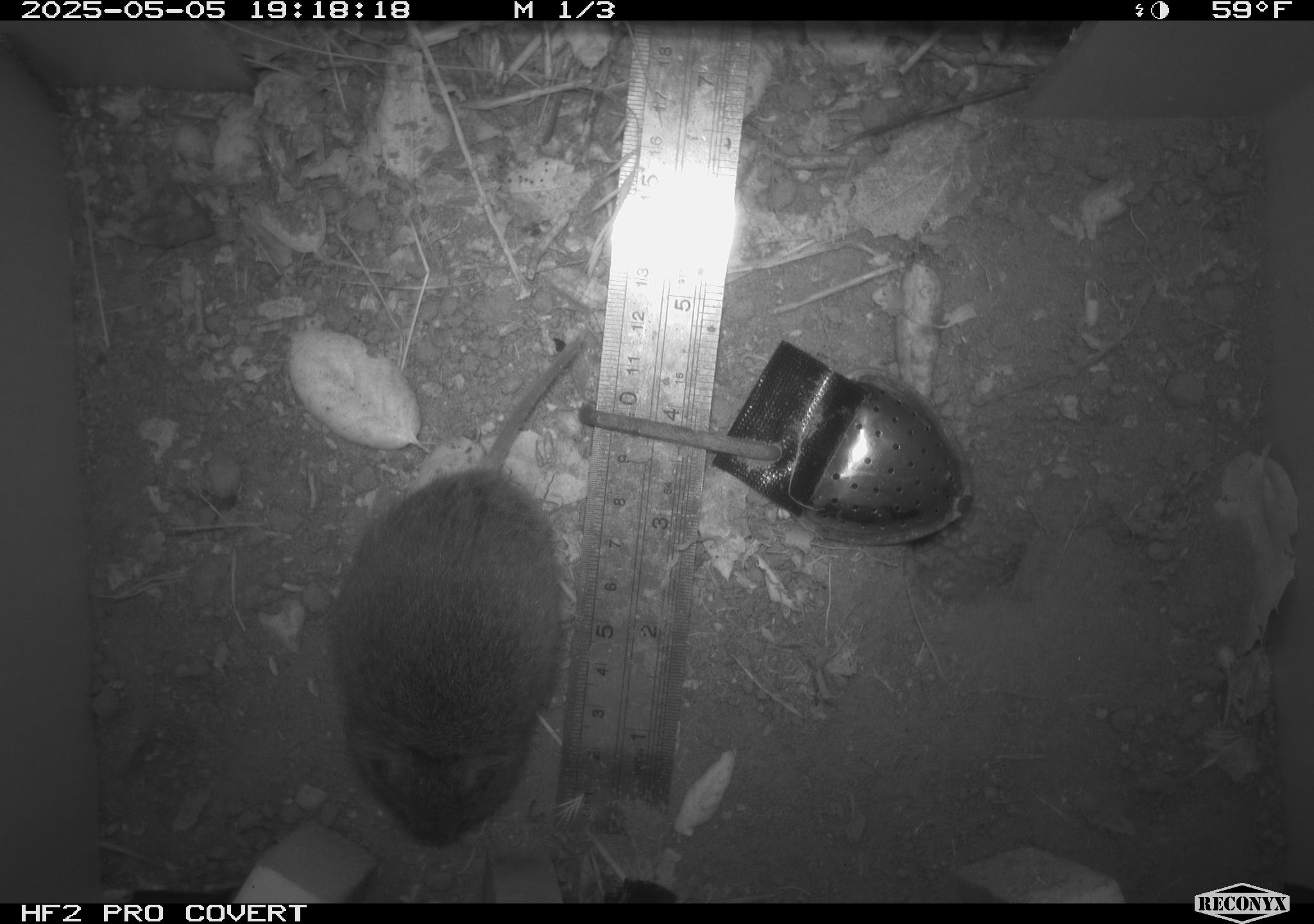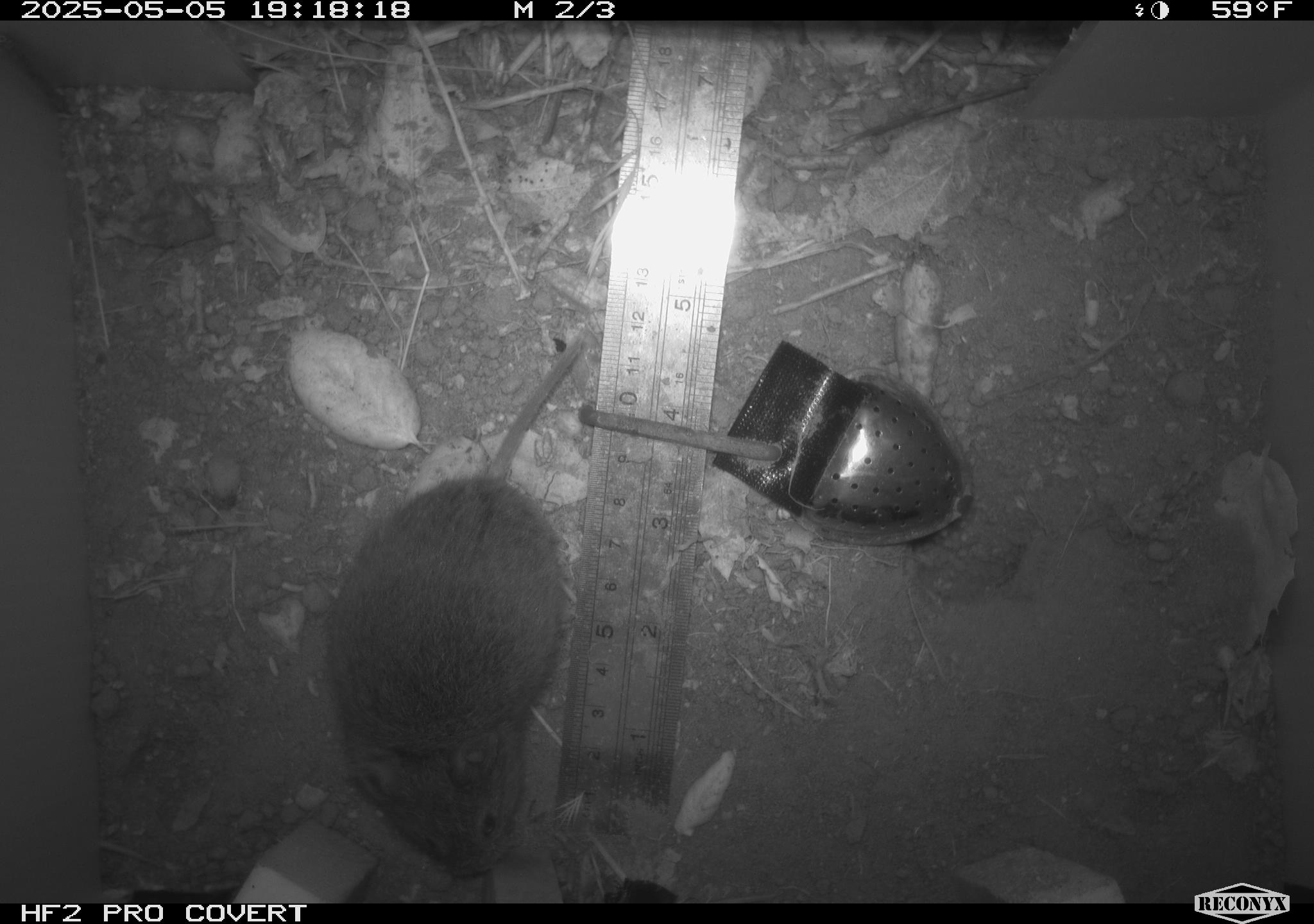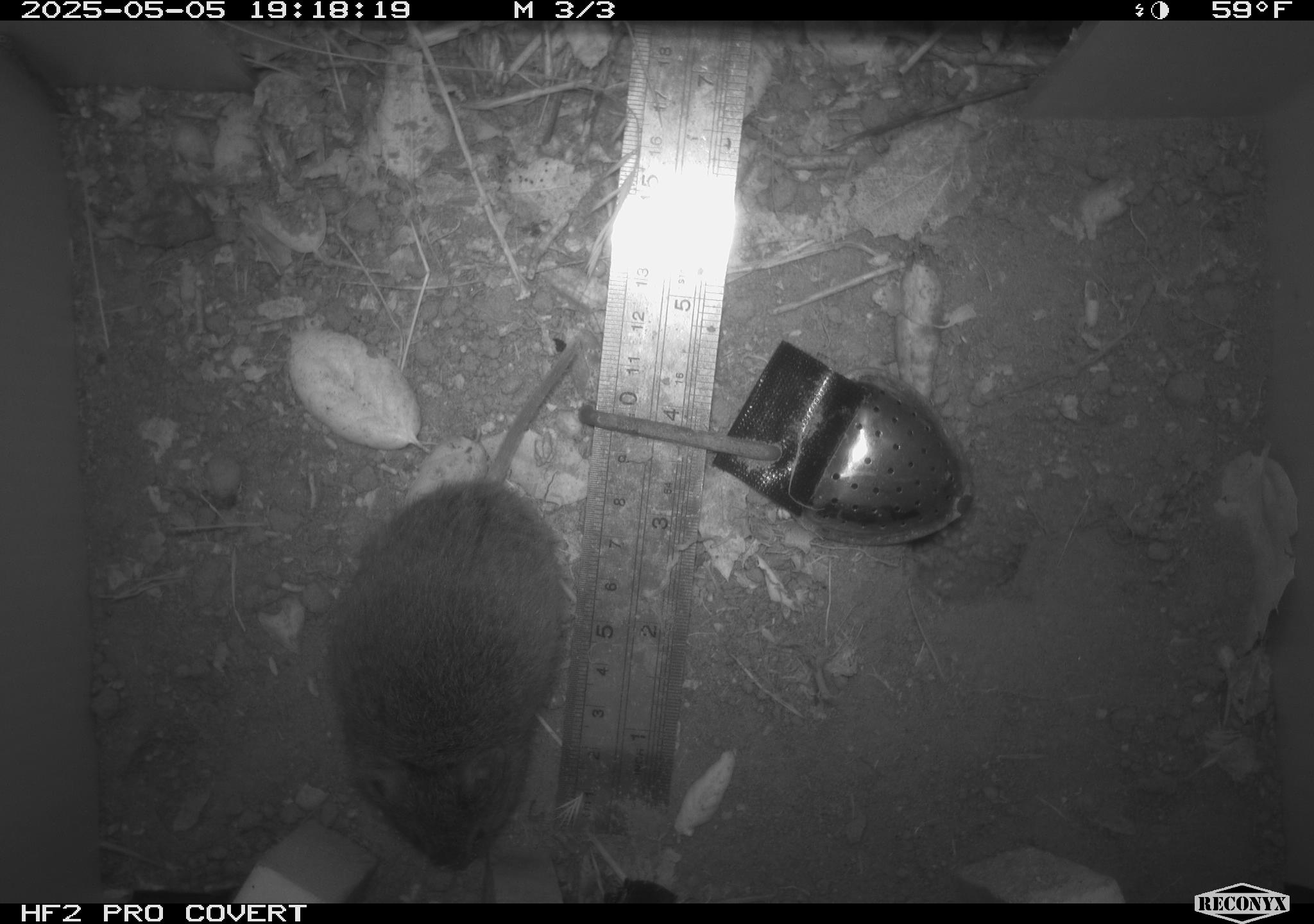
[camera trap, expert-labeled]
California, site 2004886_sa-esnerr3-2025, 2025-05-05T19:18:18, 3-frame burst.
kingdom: Animalia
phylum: Chordata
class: Mammalia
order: Rodentia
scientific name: Rodentia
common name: rodent